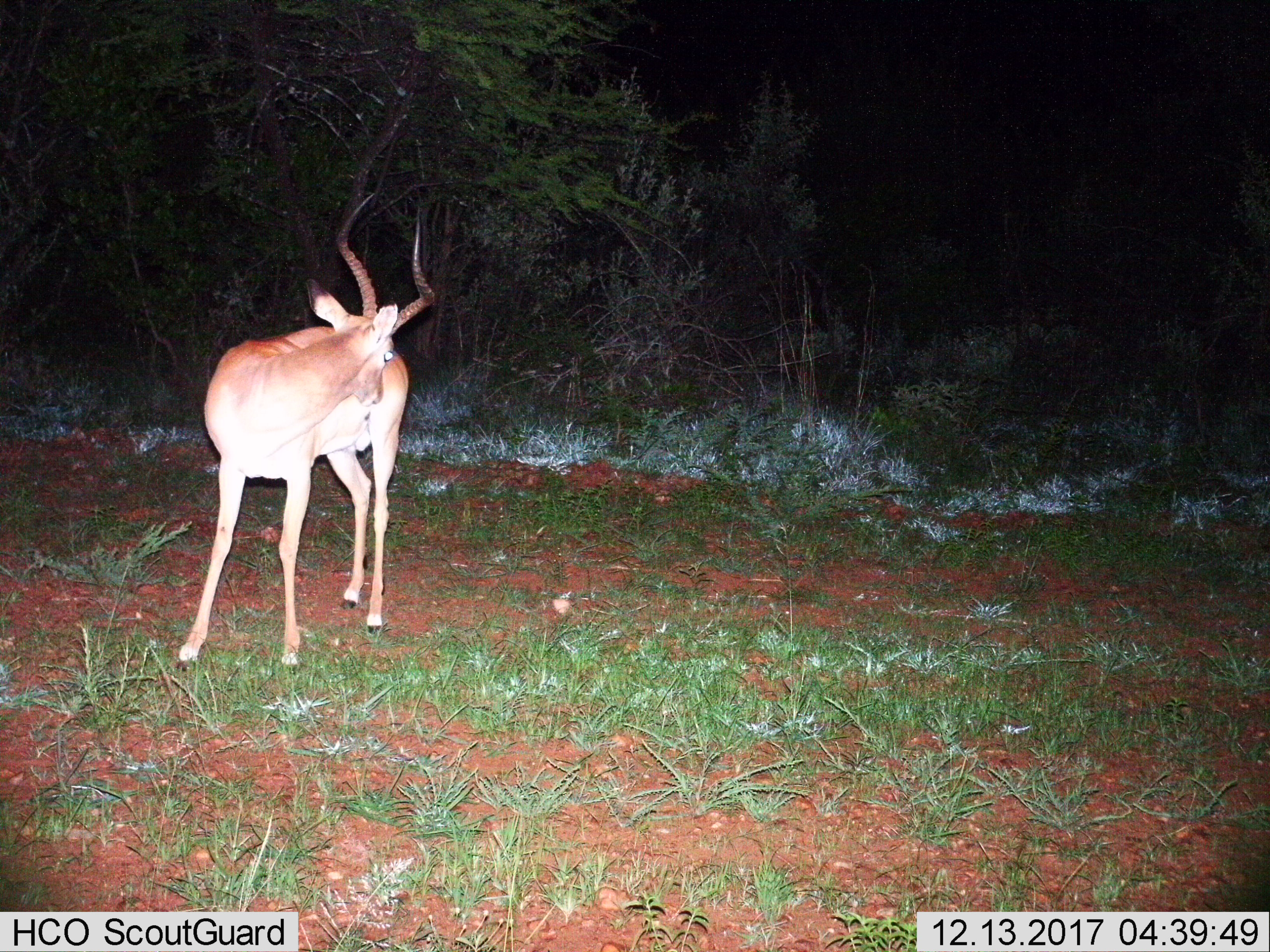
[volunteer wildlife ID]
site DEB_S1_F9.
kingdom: Animalia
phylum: Chordata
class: Mammalia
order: Artiodactyla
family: Bovidae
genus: Aepyceros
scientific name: Aepyceros melampus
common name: impala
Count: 1.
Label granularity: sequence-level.